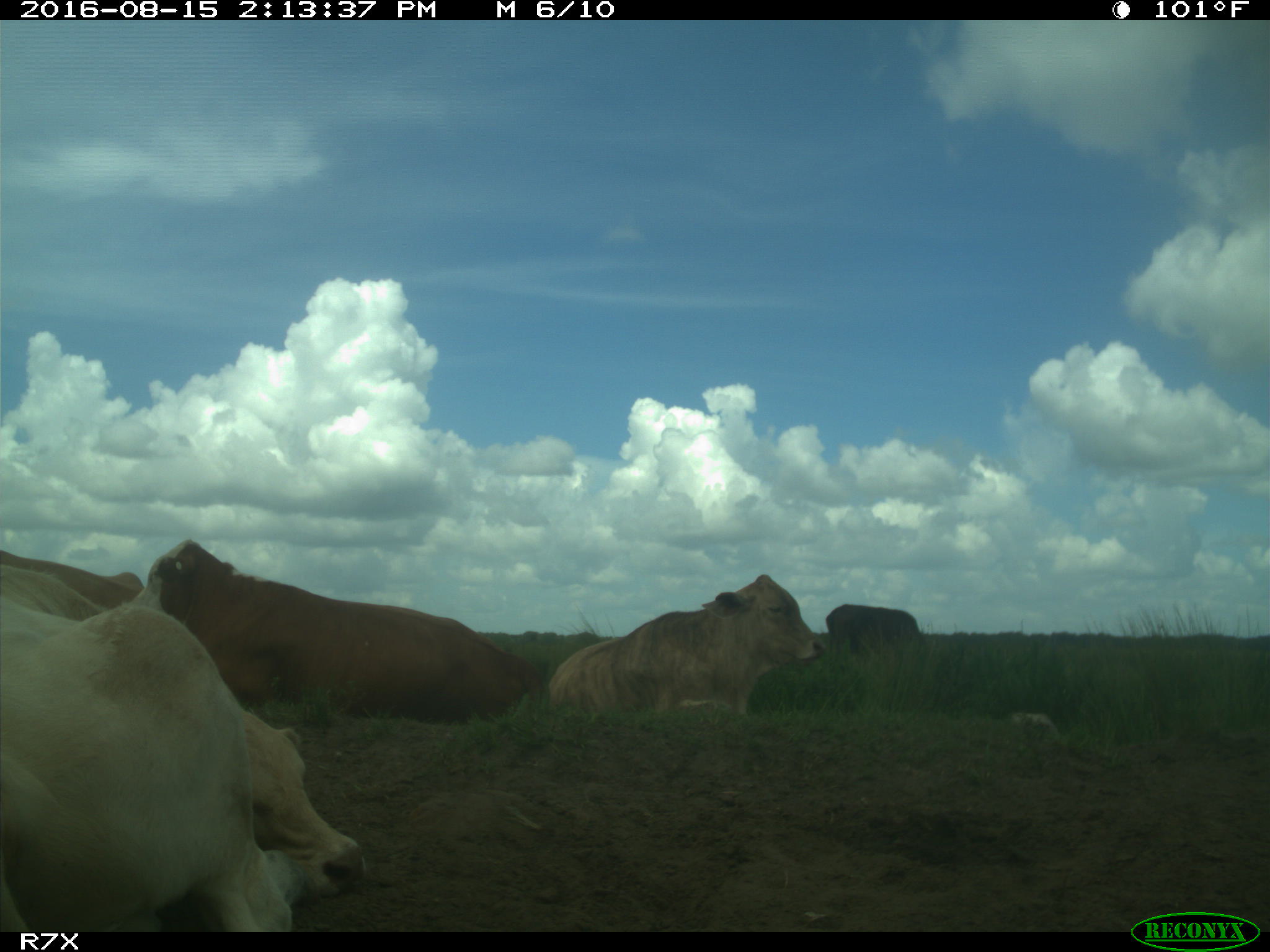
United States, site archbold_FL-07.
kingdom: Animalia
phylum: Chordata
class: Mammalia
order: Artiodactyla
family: Bovidae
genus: Bos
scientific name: Bos taurus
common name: domestic cow